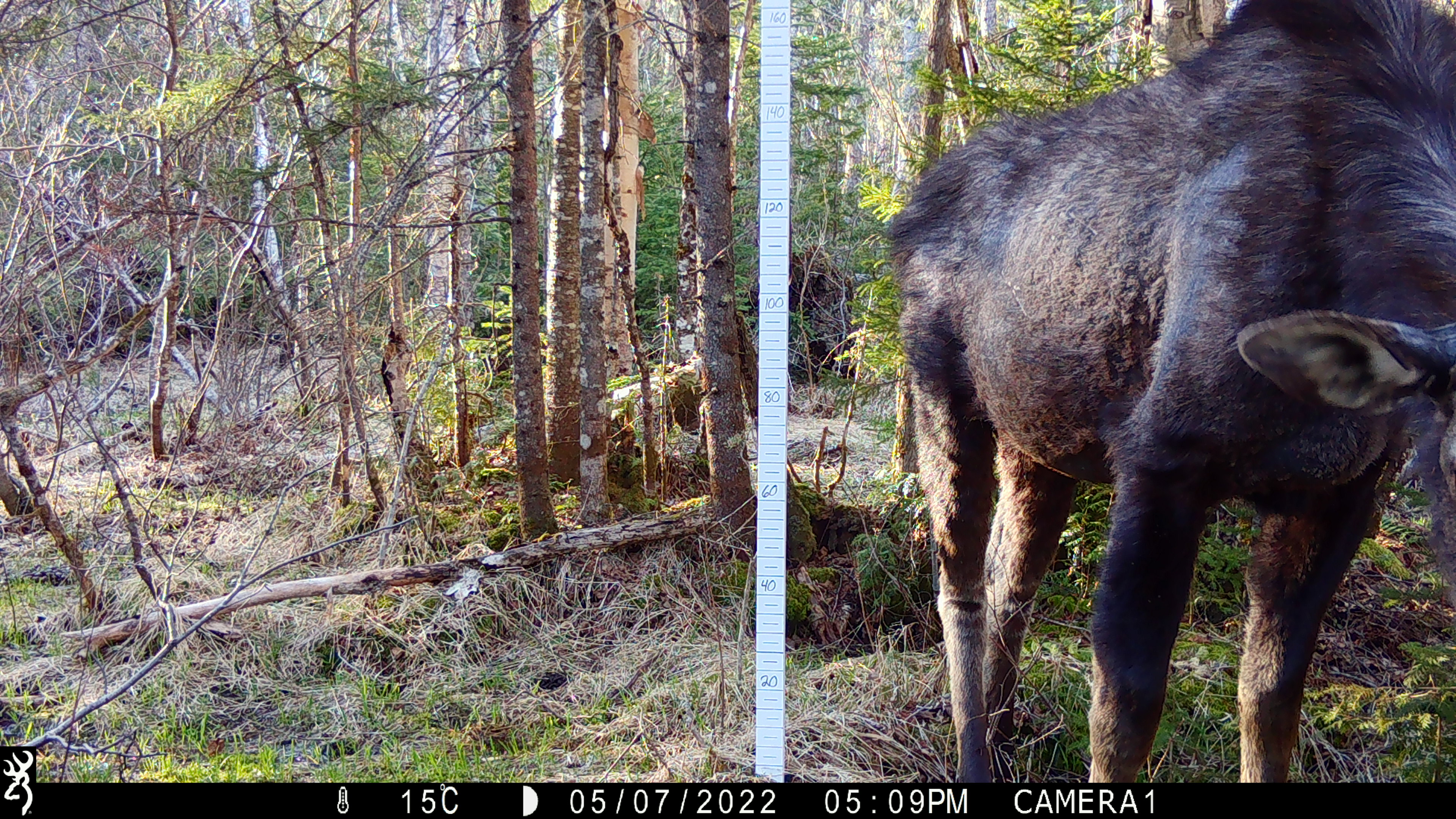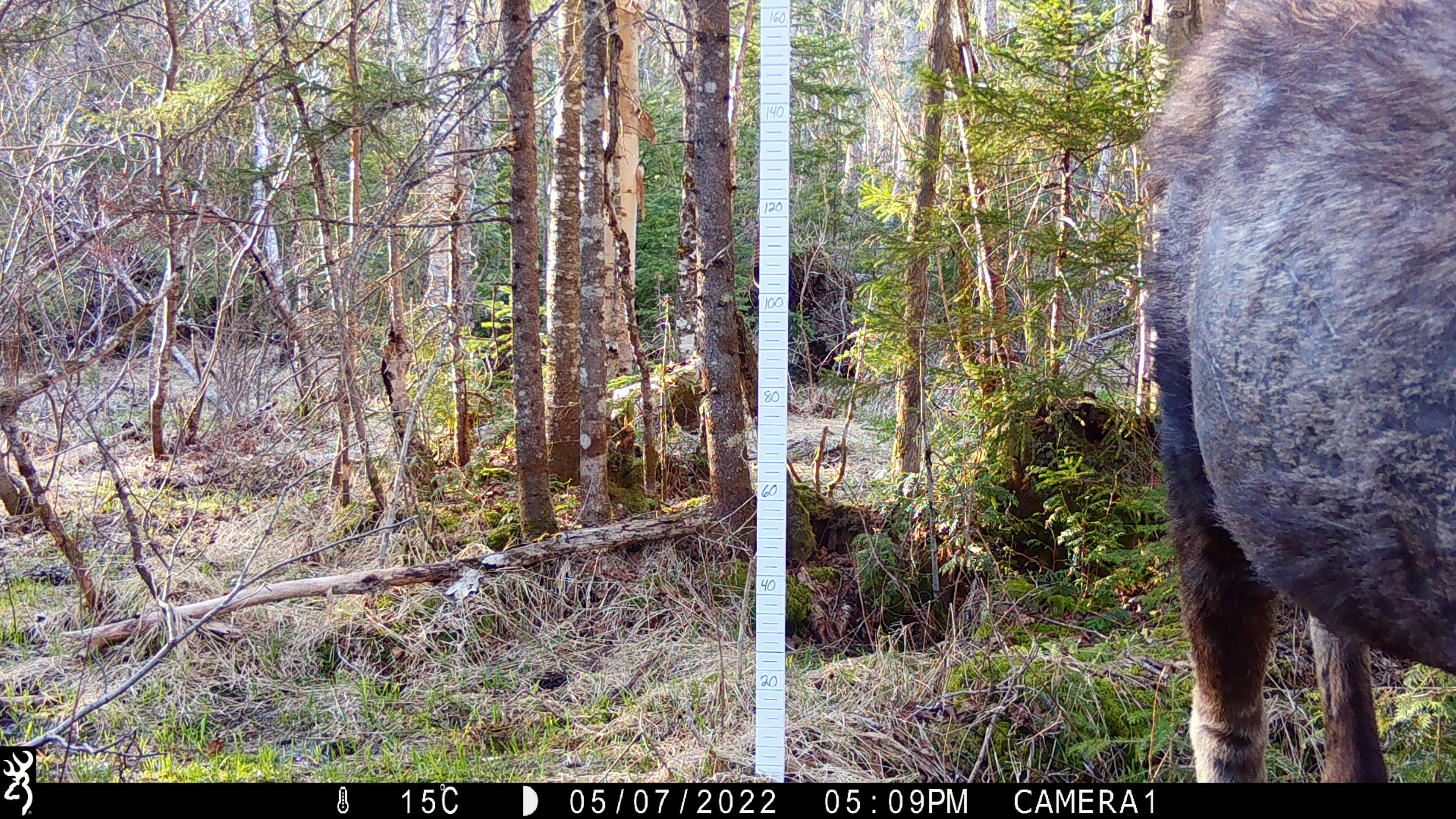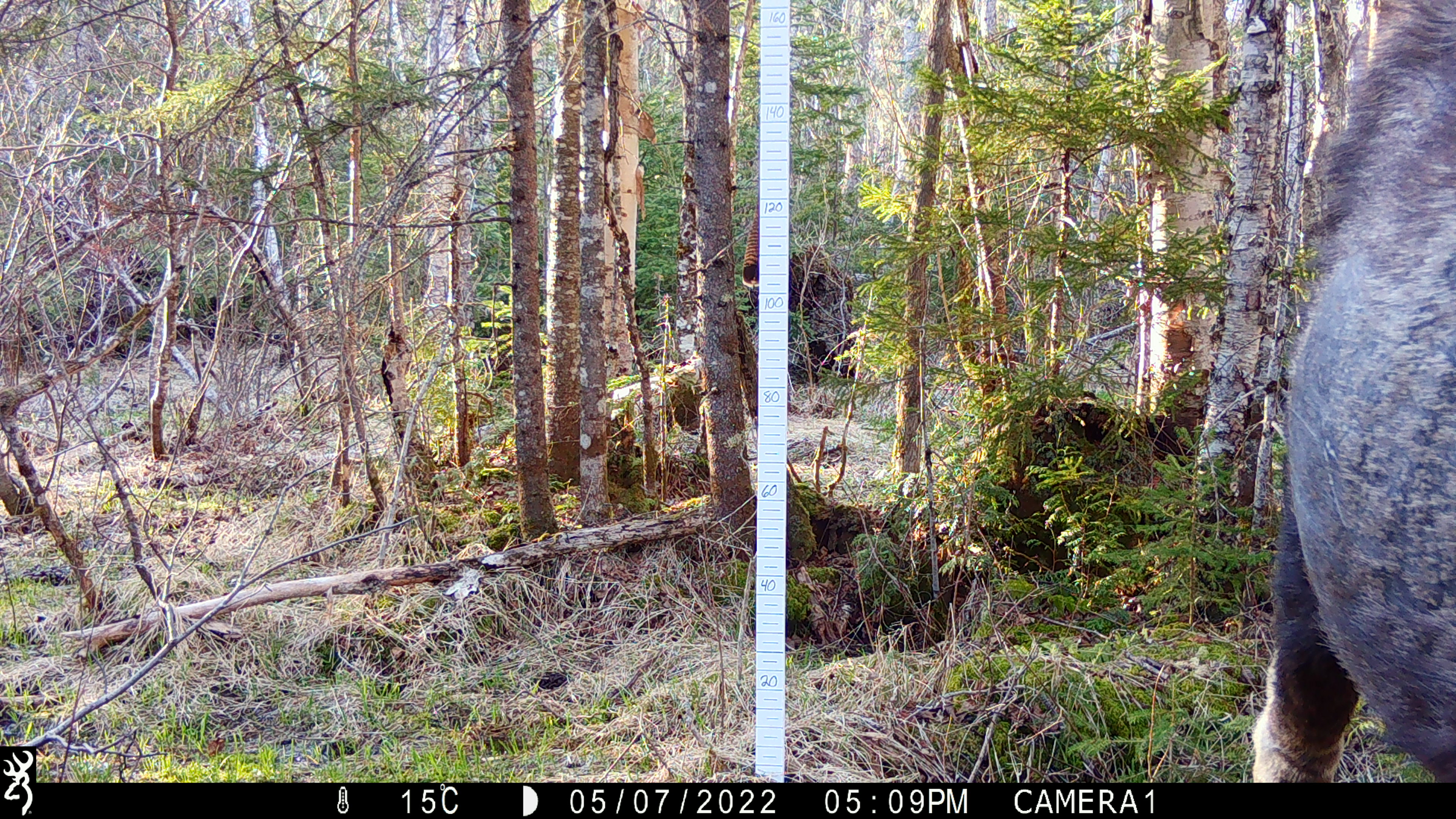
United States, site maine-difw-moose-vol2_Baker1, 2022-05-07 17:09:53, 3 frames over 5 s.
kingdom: Animalia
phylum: Chordata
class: Mammalia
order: Artiodactyla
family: Cervidae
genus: Alces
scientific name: Alces alces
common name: moose